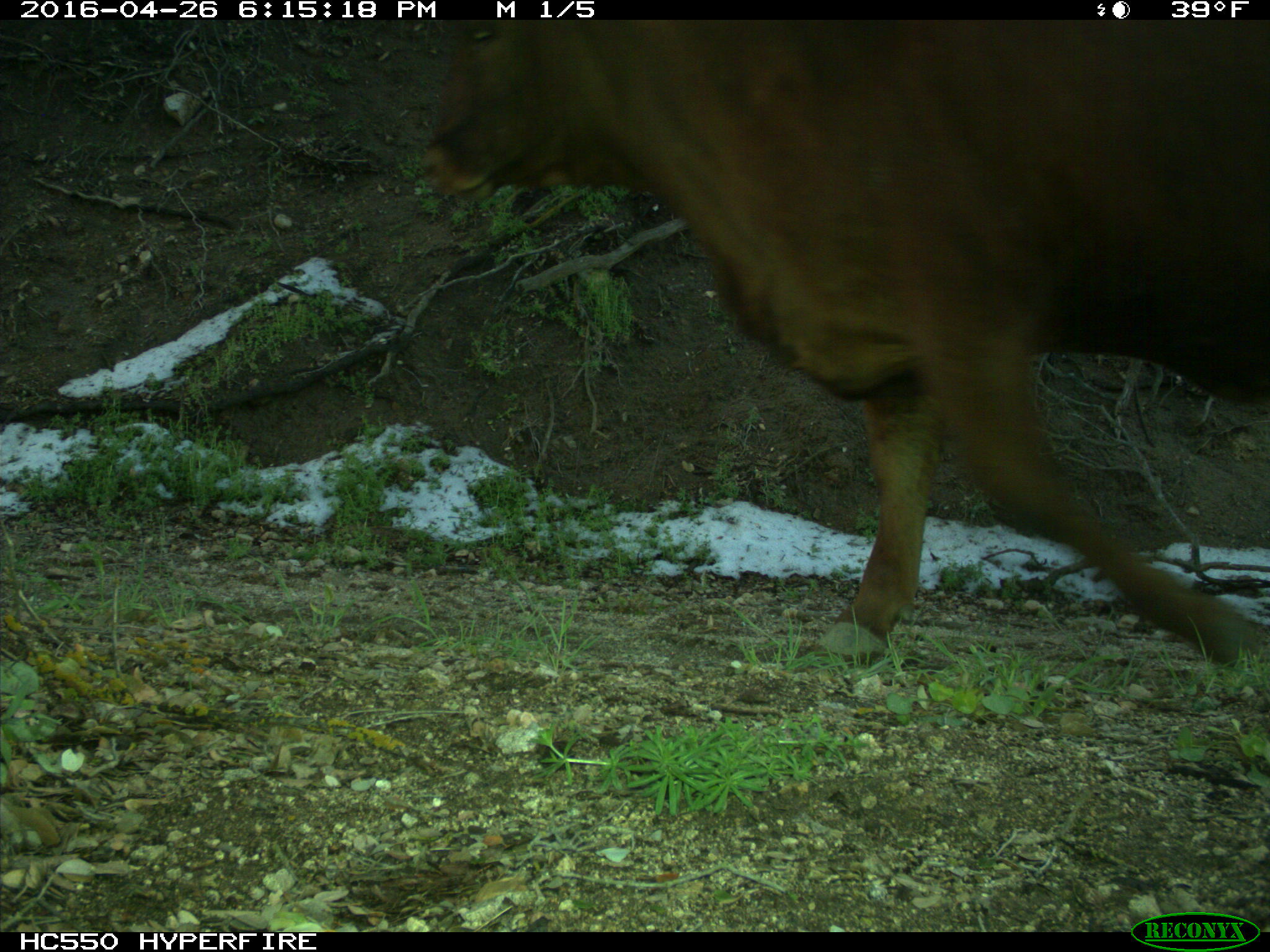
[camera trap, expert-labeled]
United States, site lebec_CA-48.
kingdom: Animalia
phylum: Chordata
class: Mammalia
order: Artiodactyla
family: Bovidae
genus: Bos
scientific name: Bos taurus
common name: domestic cow